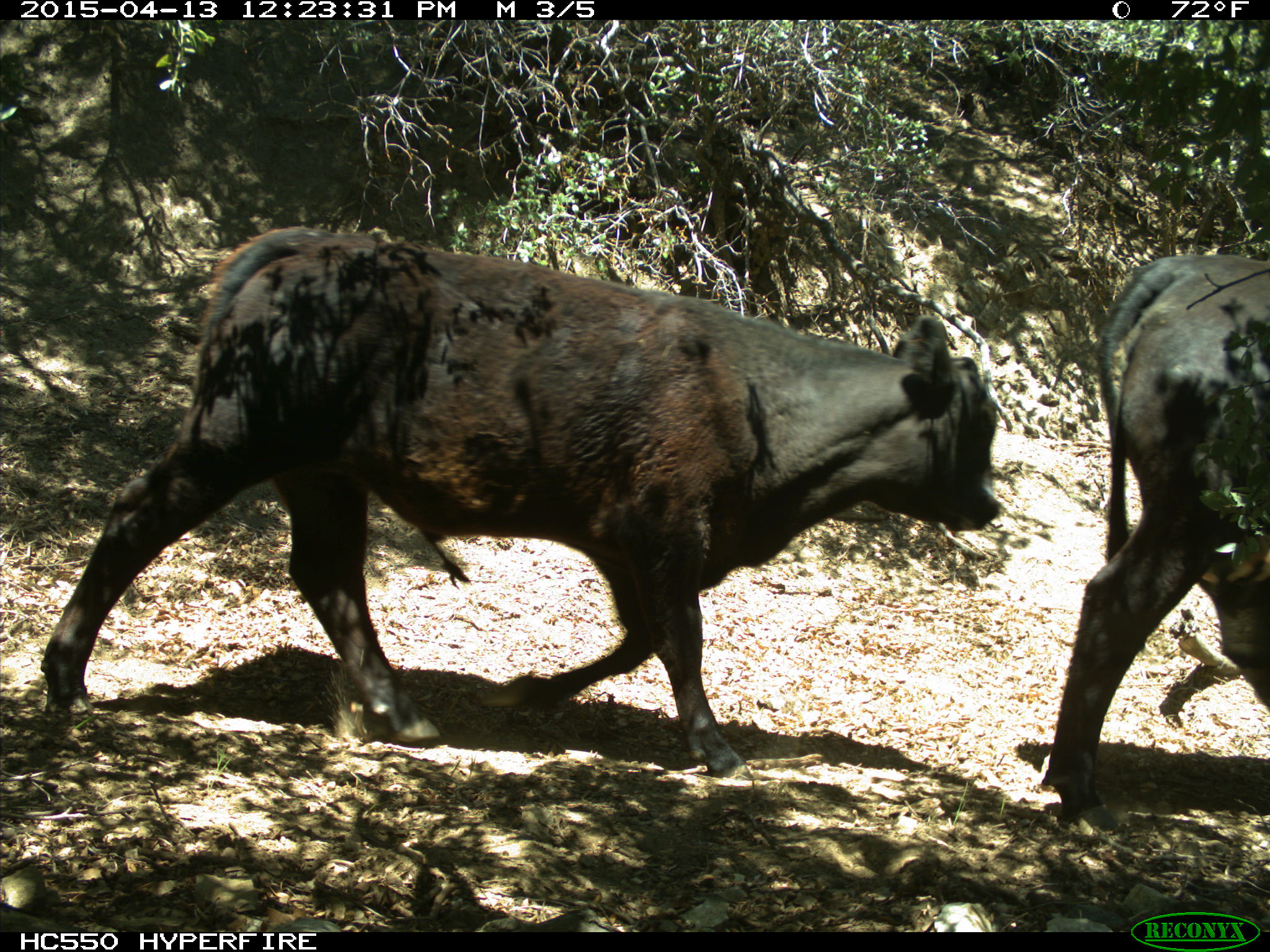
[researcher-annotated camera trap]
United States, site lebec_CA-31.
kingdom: Animalia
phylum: Chordata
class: Mammalia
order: Artiodactyla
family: Bovidae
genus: Bos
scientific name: Bos taurus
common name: domestic cow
Bos taurus (domestic cow).